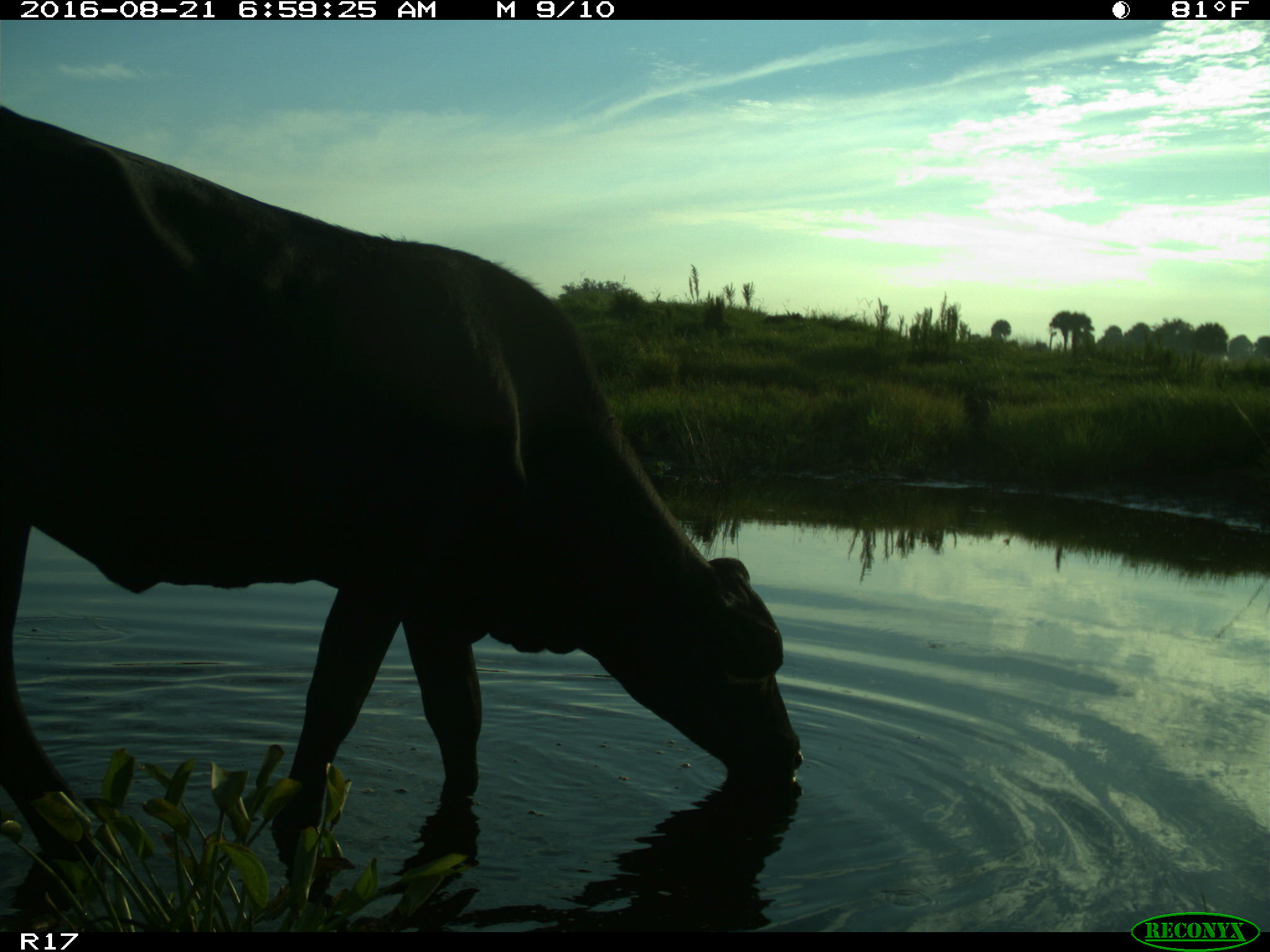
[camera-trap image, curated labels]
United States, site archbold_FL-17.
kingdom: Animalia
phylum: Chordata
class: Mammalia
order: Artiodactyla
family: Bovidae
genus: Bos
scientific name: Bos taurus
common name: domestic cow